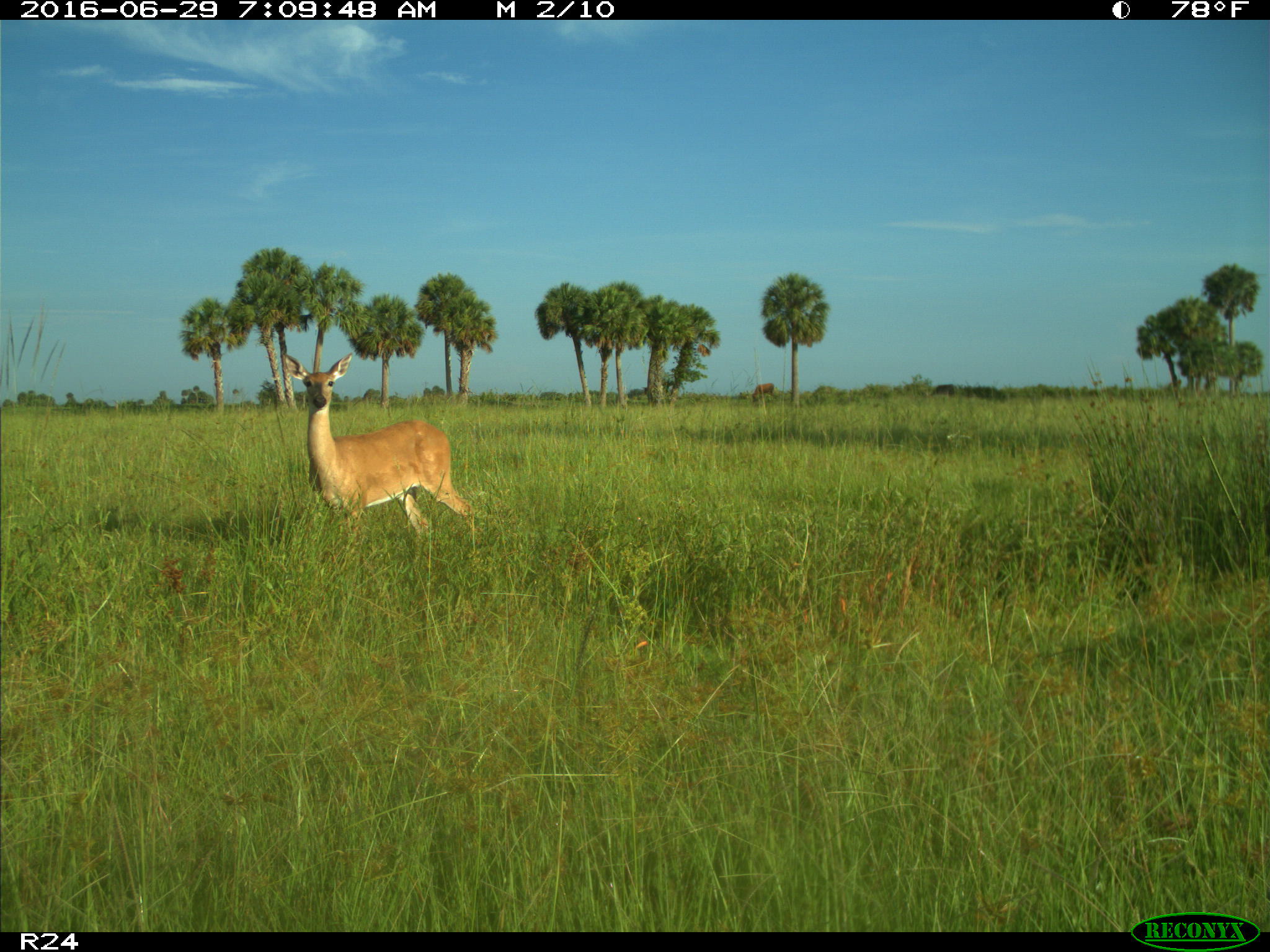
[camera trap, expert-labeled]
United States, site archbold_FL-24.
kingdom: Animalia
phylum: Chordata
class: Mammalia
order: Artiodactyla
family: Cervidae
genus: Odocoileus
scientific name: Odocoileus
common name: deer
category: unidentified deer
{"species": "unidentified deer (deer) (Odocoileus)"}